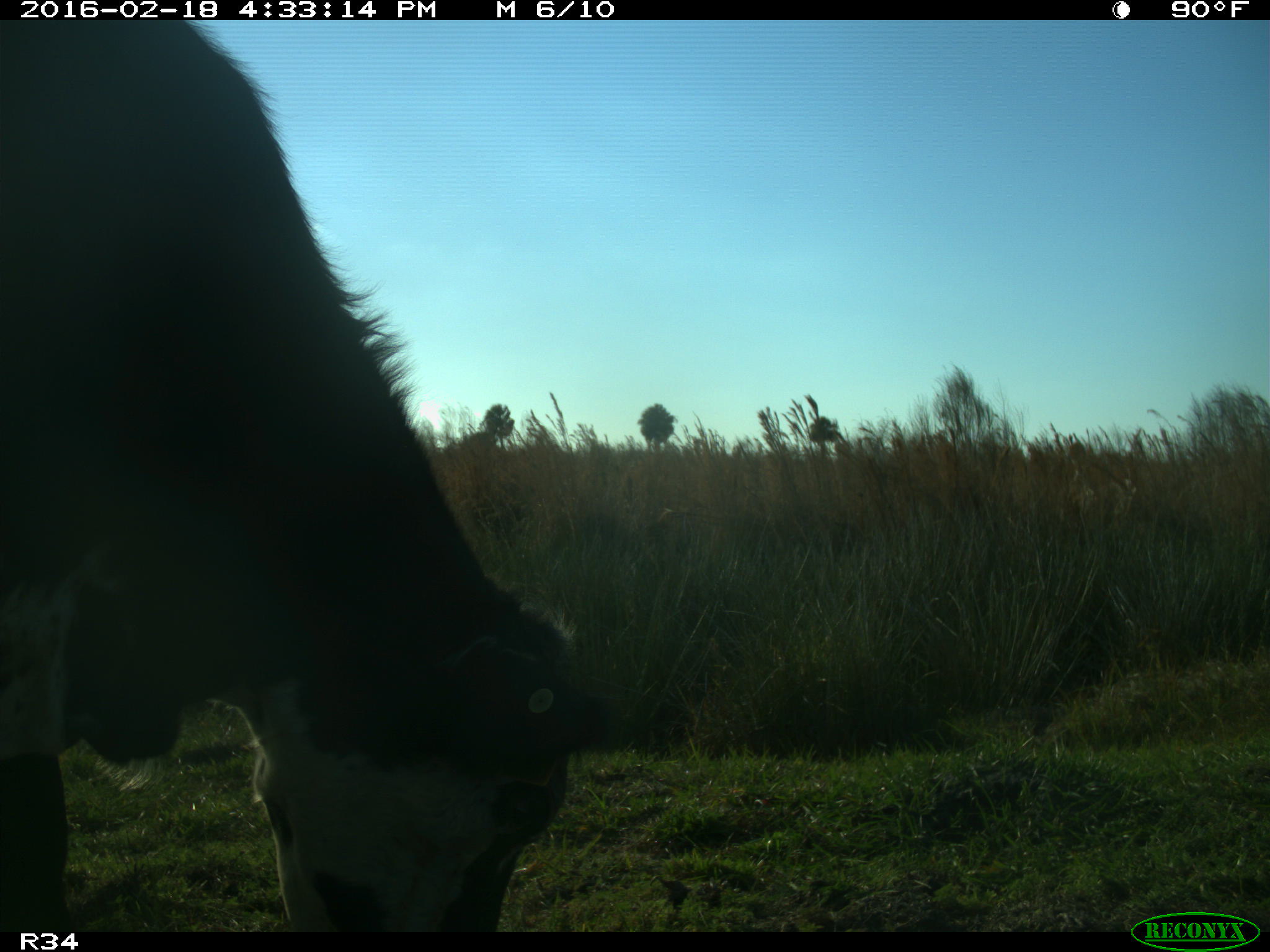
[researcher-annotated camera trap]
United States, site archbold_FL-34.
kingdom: Animalia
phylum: Chordata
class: Mammalia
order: Artiodactyla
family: Bovidae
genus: Bos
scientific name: Bos taurus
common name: domestic cow